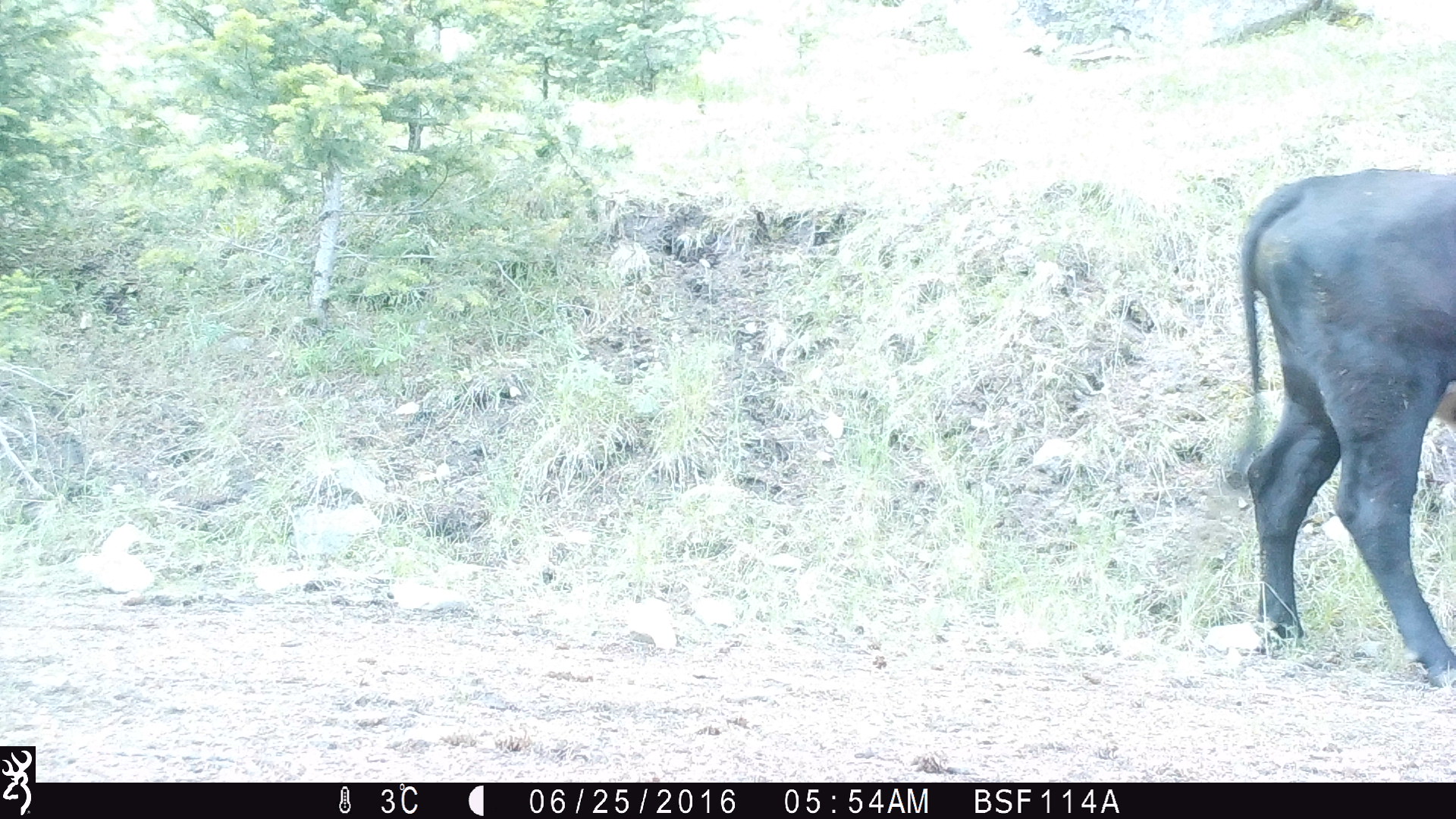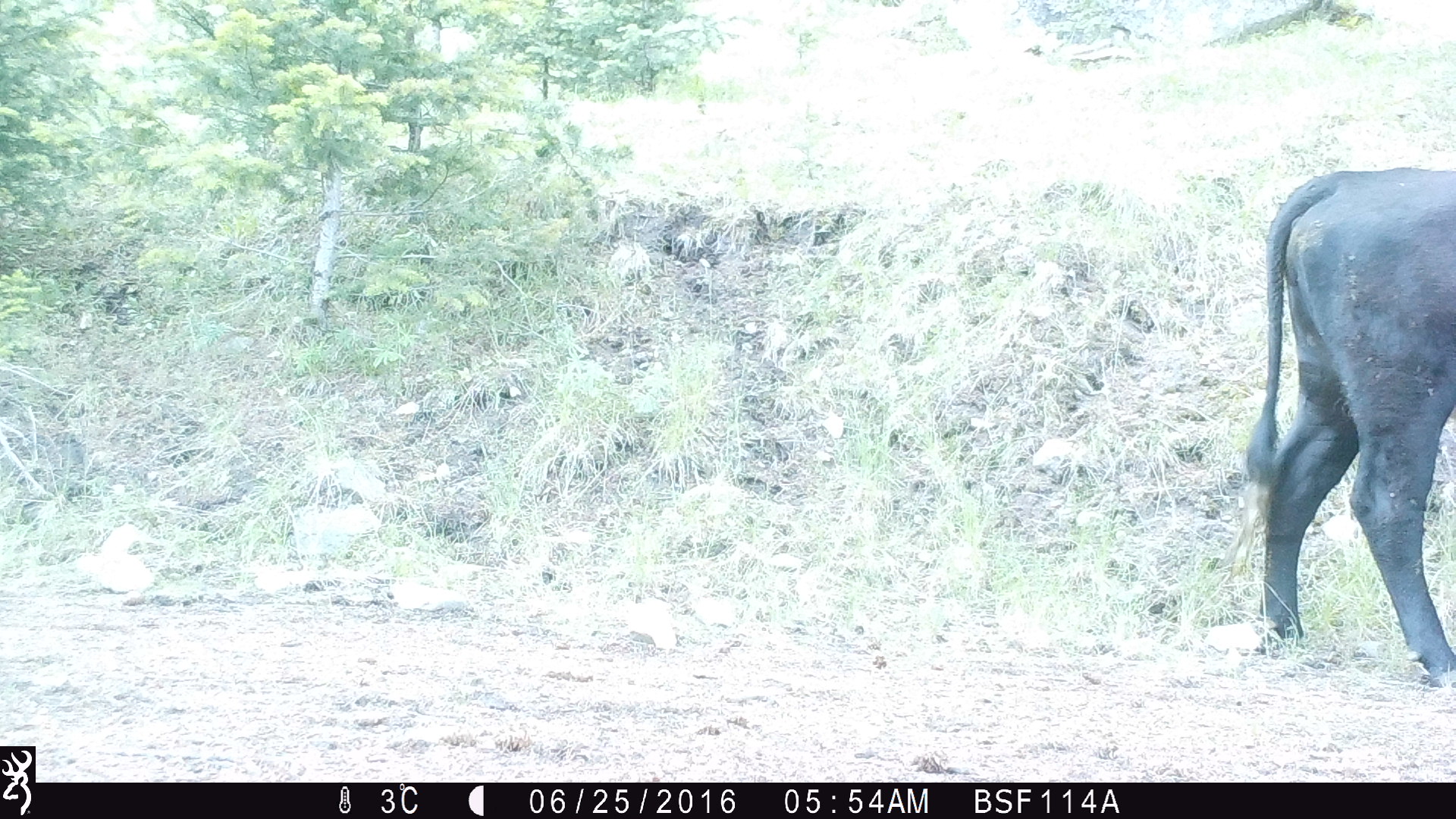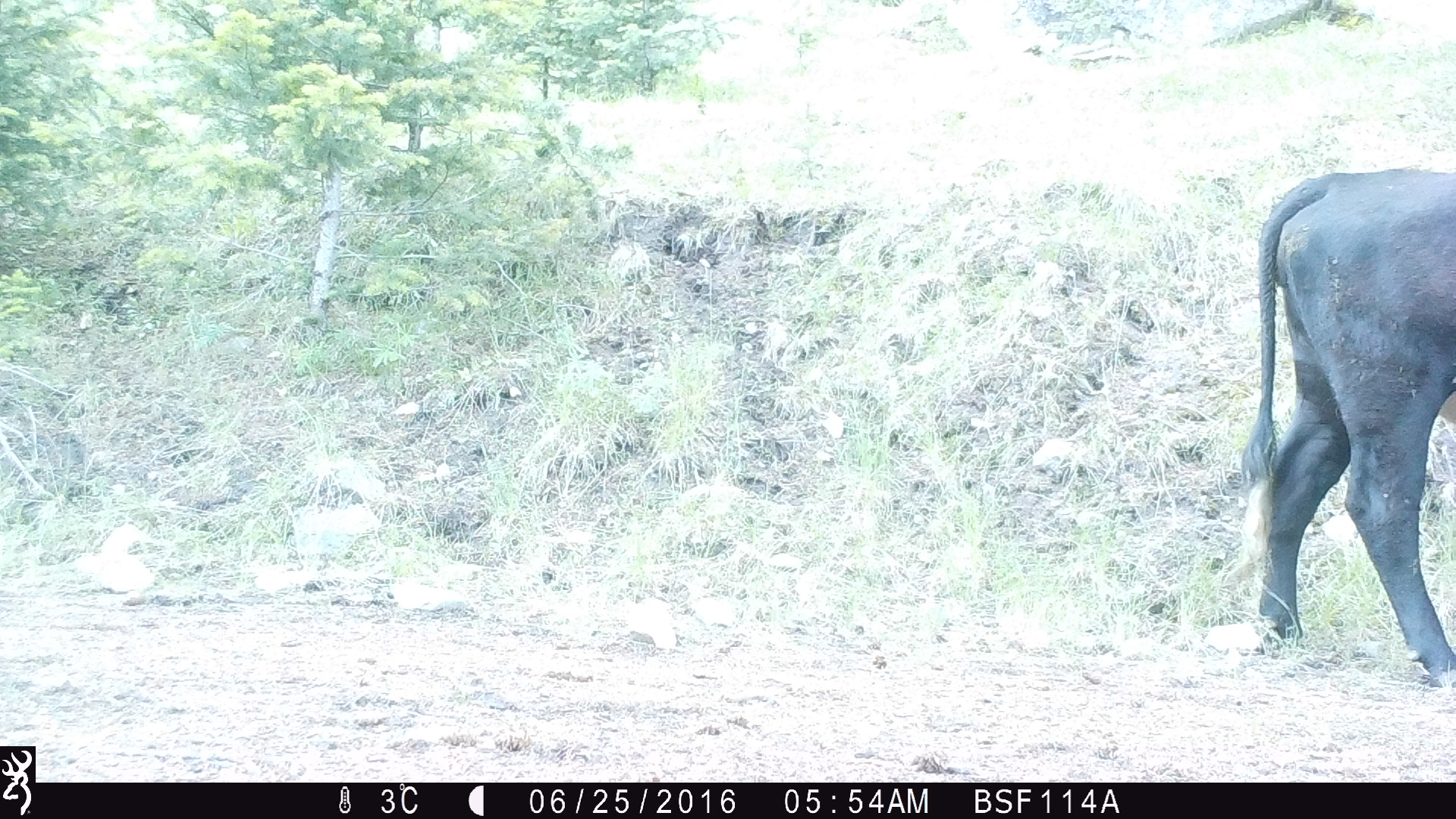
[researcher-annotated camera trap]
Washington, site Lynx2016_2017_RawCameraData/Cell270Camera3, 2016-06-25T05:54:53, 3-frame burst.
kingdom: Animalia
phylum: Chordata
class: Mammalia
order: Artiodactyla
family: Bovidae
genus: Bos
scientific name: Bos taurus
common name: domestic cattle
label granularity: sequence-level